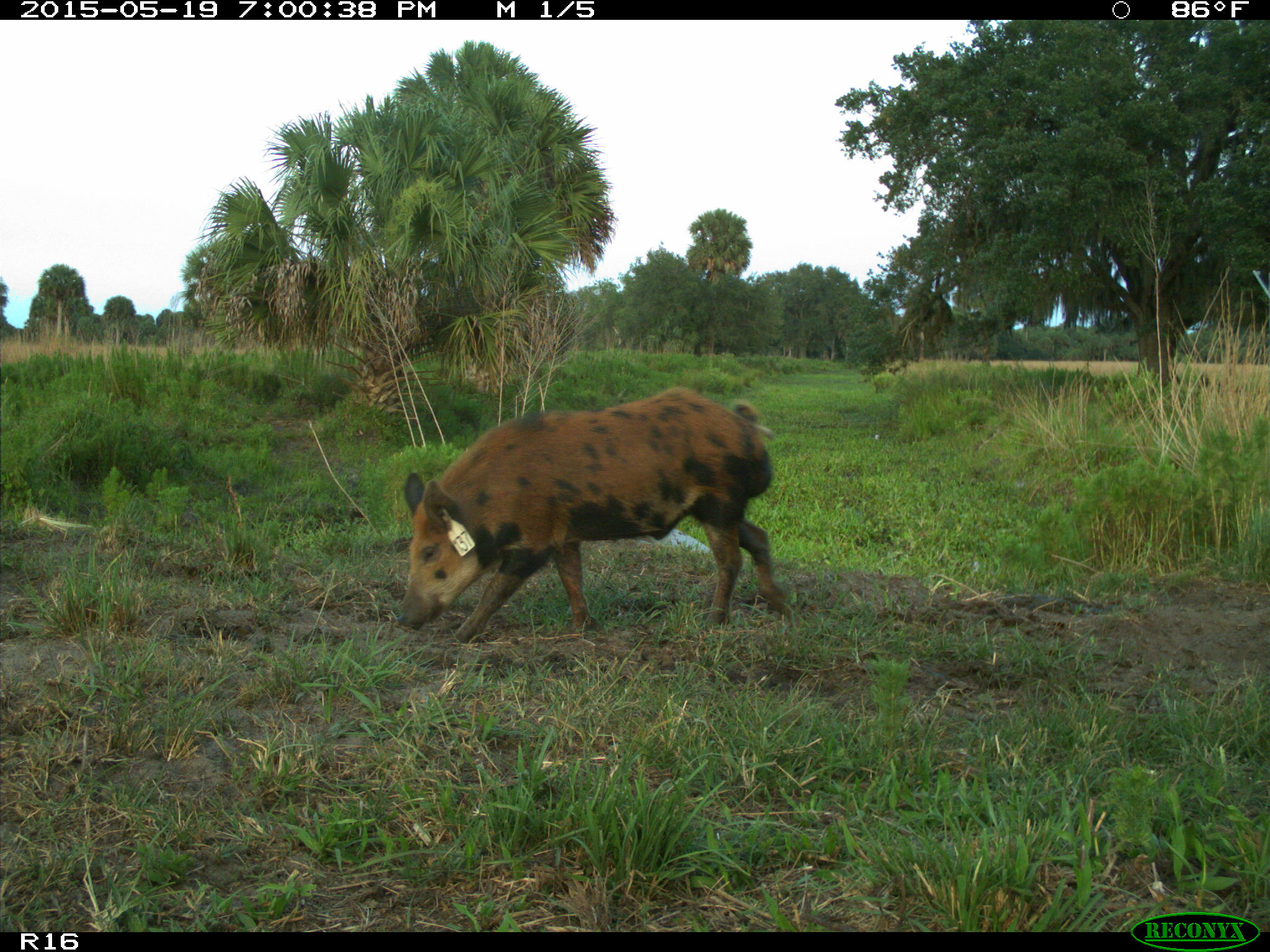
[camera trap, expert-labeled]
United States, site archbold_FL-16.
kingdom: Animalia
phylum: Chordata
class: Mammalia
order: Artiodactyla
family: Suidae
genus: Sus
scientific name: Sus scrofa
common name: wild boar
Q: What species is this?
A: Sus scrofa (wild boar).